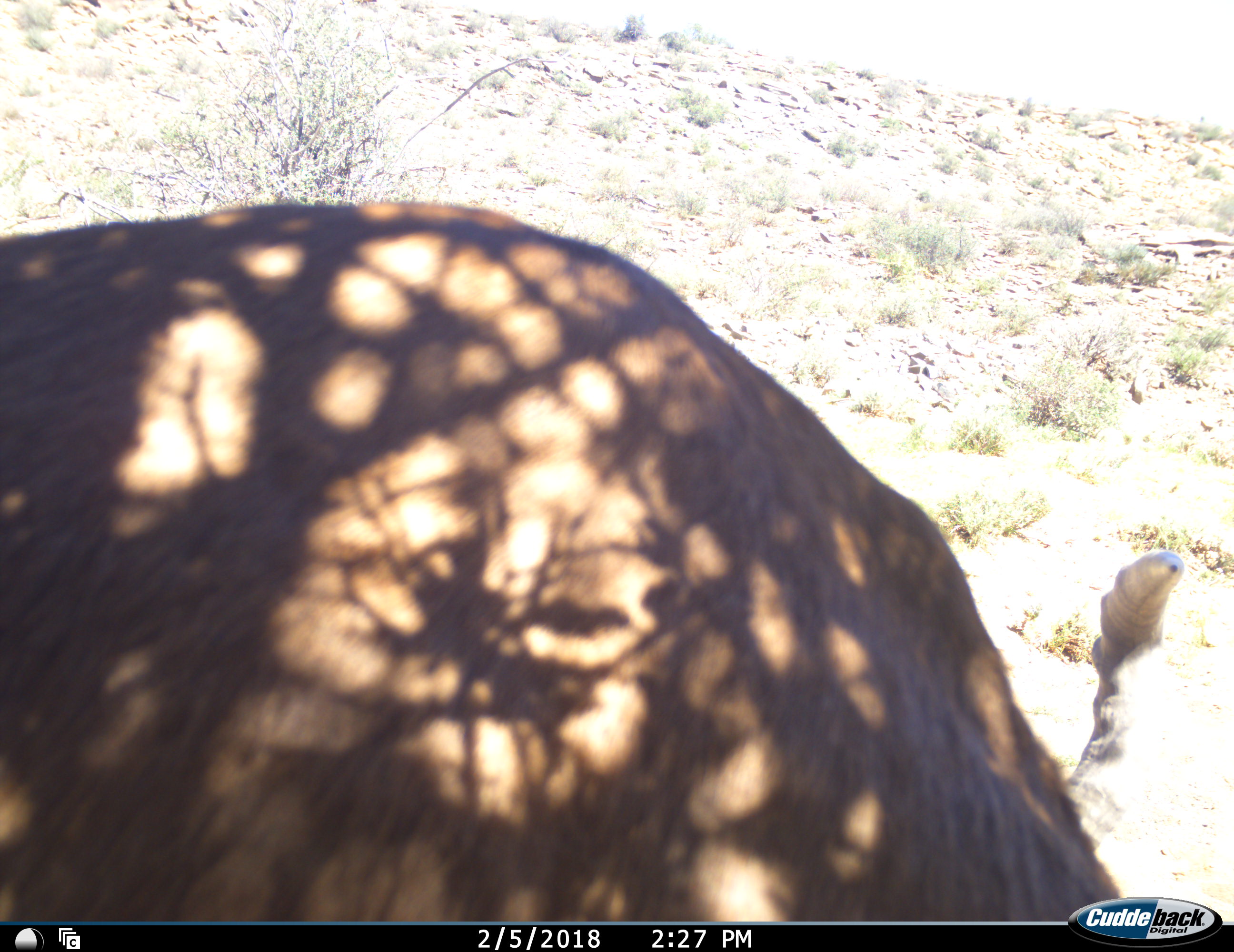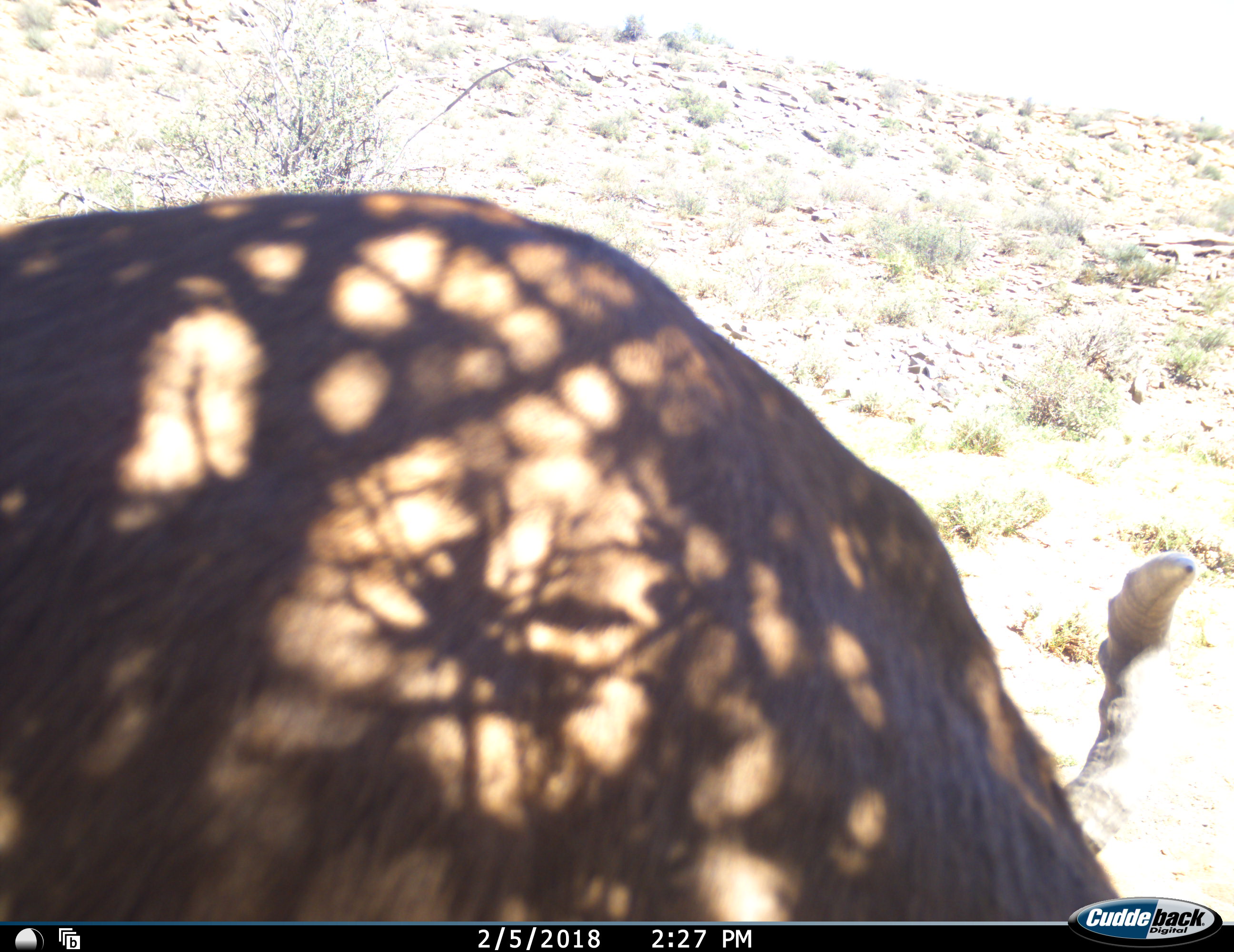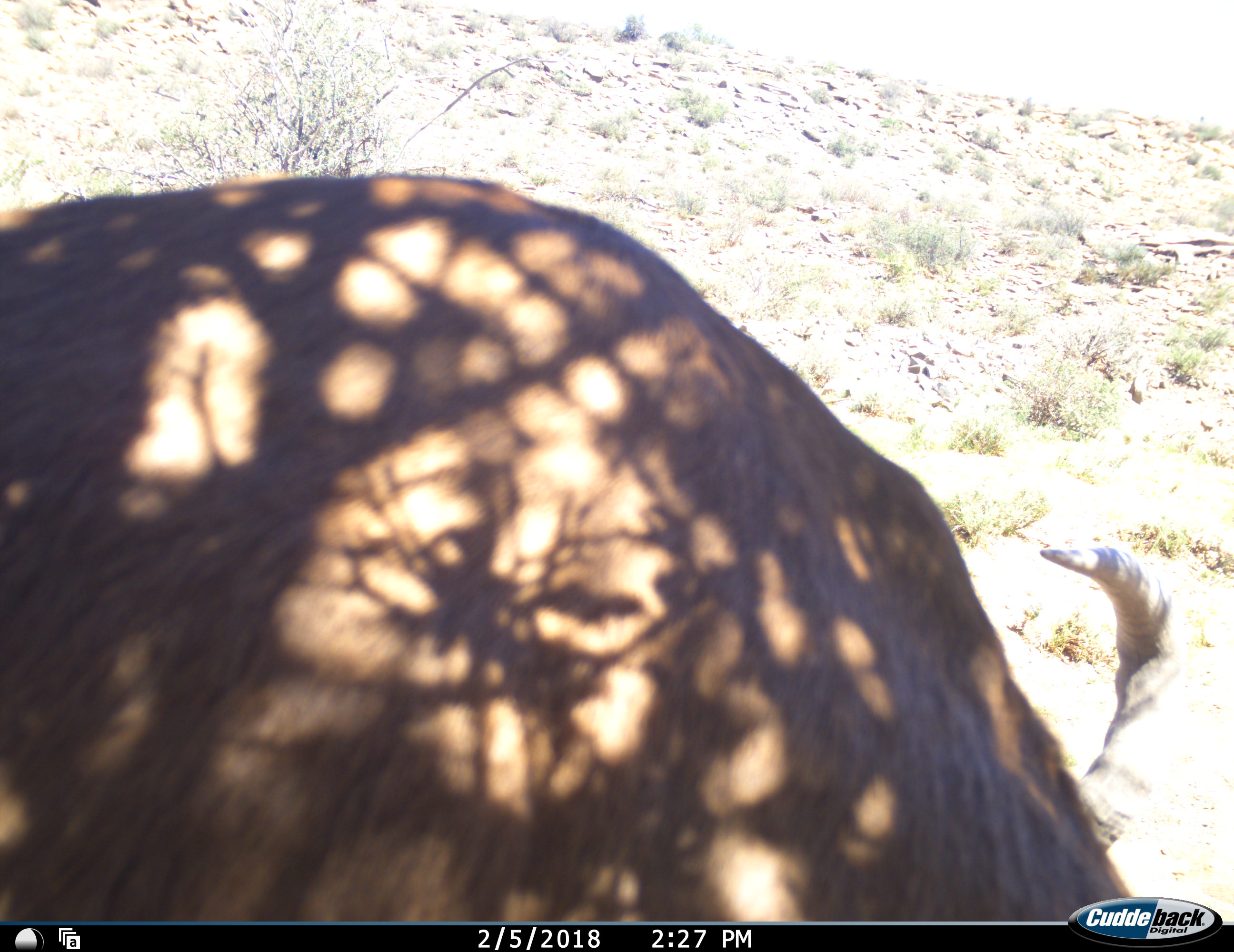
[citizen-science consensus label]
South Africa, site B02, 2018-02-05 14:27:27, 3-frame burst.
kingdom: Animalia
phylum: Chordata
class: Mammalia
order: Artiodactyla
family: Bovidae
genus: Alcelaphus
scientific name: Alcelaphus buselaphus caama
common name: red hartebeest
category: hartebeestred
Hartebeestred (red hartebeest) (Alcelaphus buselaphus caama), count 1. Behavior (volunteer vote fractions): standing 29%, resting 0%, moving 14%, interacting 0%. Young present (vote fraction): 0%. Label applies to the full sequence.